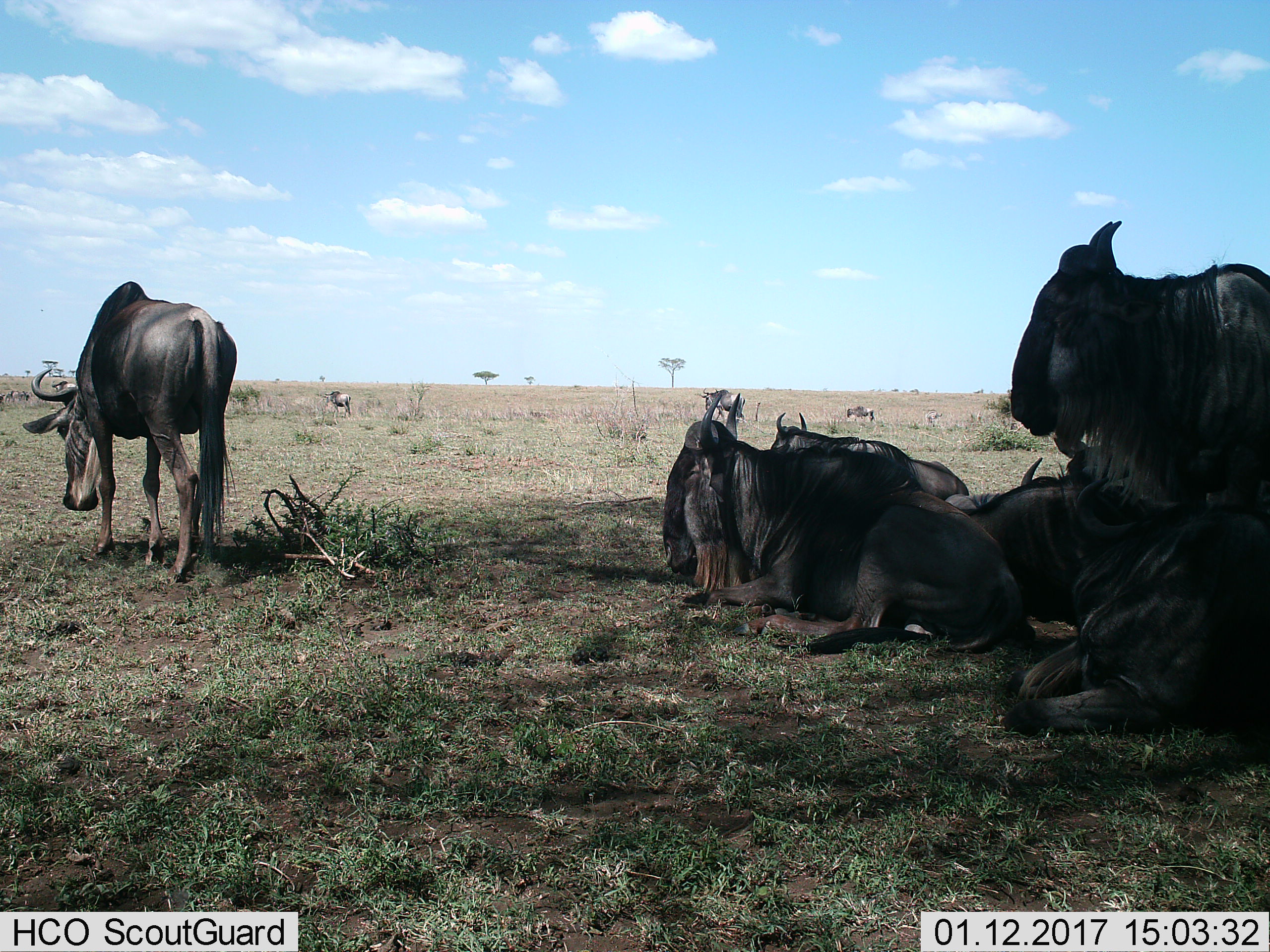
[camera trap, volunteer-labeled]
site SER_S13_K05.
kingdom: Animalia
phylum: Chordata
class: Mammalia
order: Artiodactyla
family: Bovidae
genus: Connochaetes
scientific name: Connochaetes taurinus taurinus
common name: blue wildebeest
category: wildebeestblue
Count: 8.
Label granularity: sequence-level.